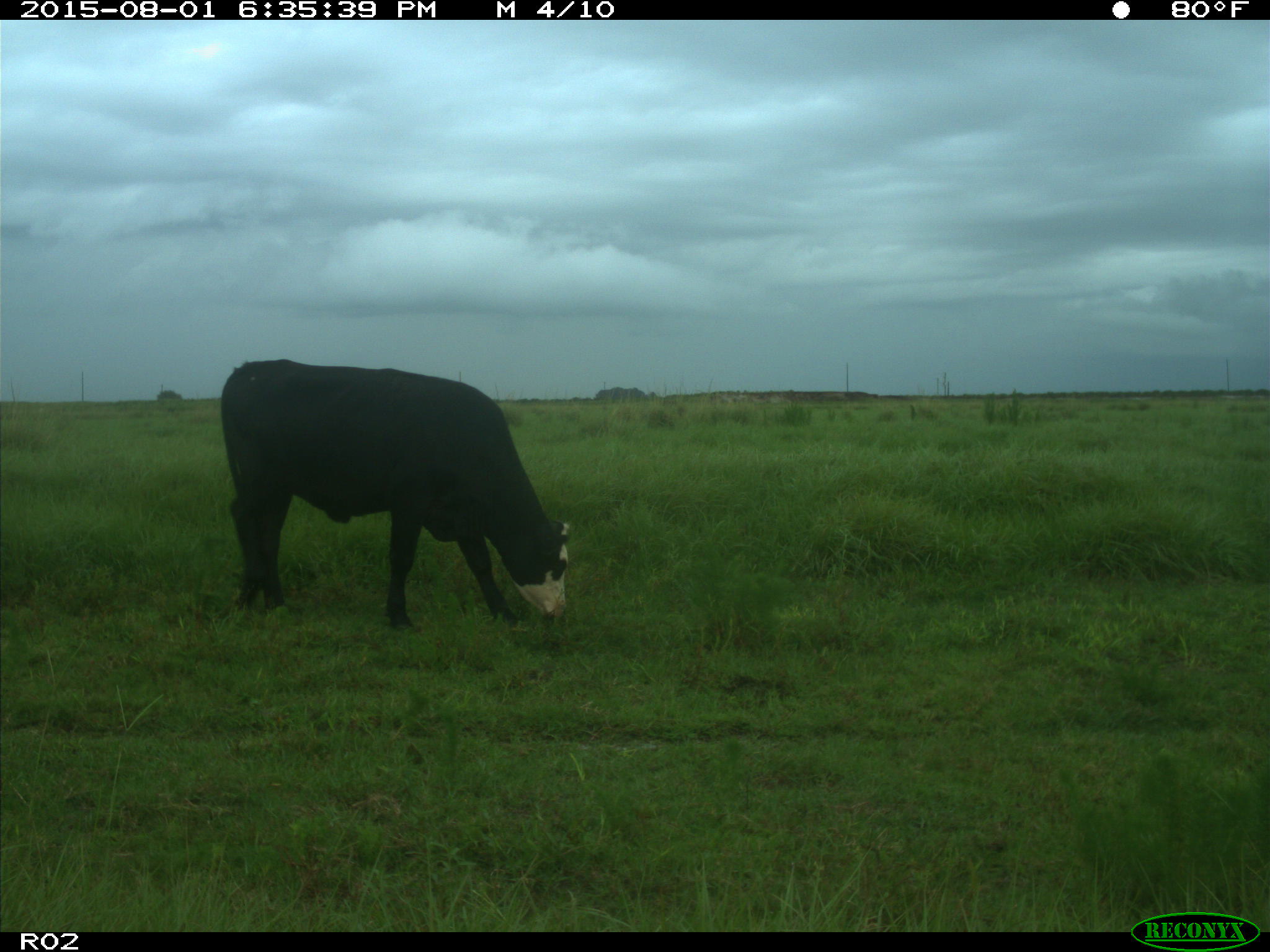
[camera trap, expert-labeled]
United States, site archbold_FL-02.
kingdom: Animalia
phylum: Chordata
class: Mammalia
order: Artiodactyla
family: Bovidae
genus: Bos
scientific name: Bos taurus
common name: domestic cow